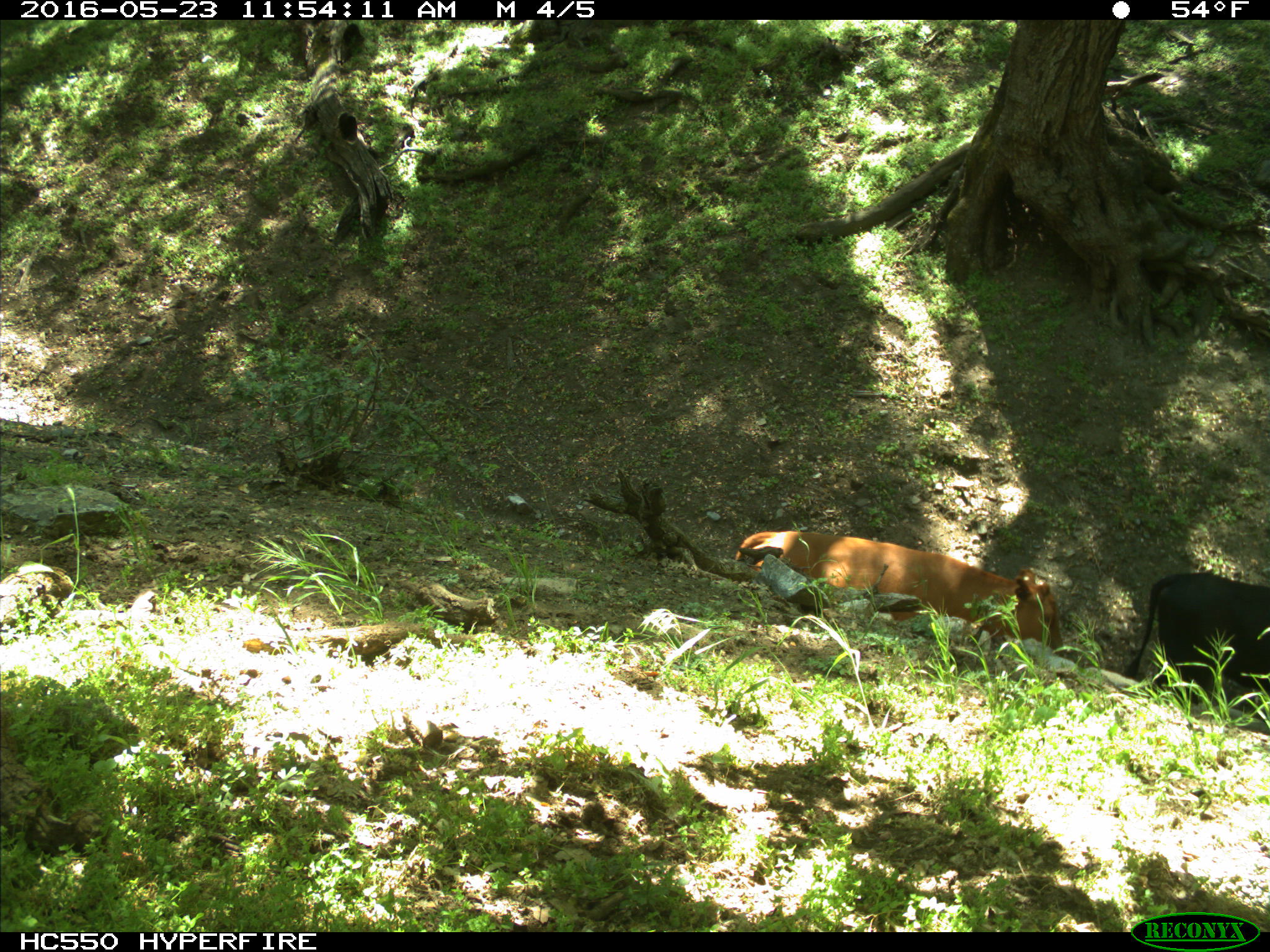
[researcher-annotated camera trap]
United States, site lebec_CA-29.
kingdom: Animalia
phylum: Chordata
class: Mammalia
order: Artiodactyla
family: Bovidae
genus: Bos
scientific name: Bos taurus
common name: domestic cow